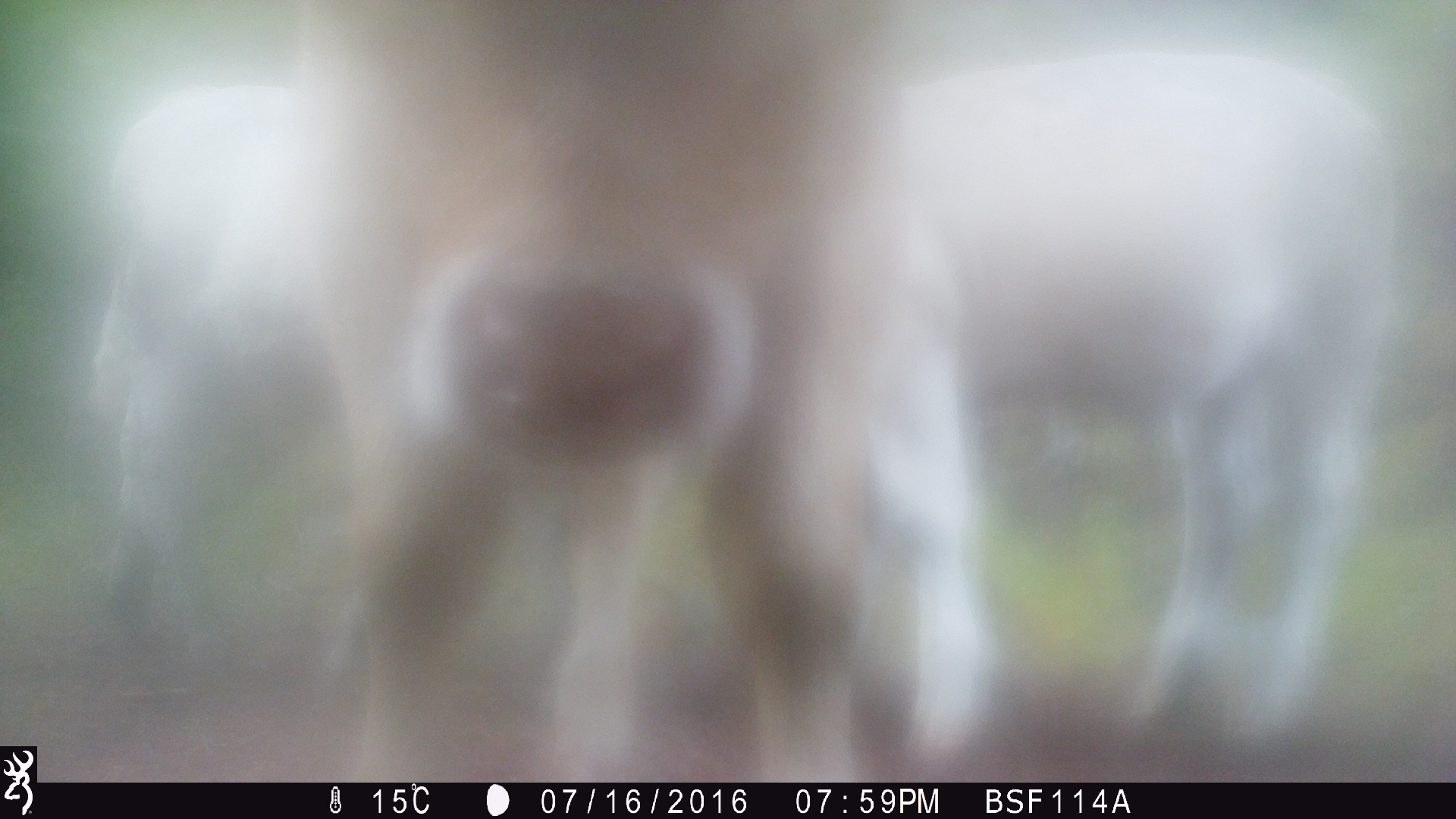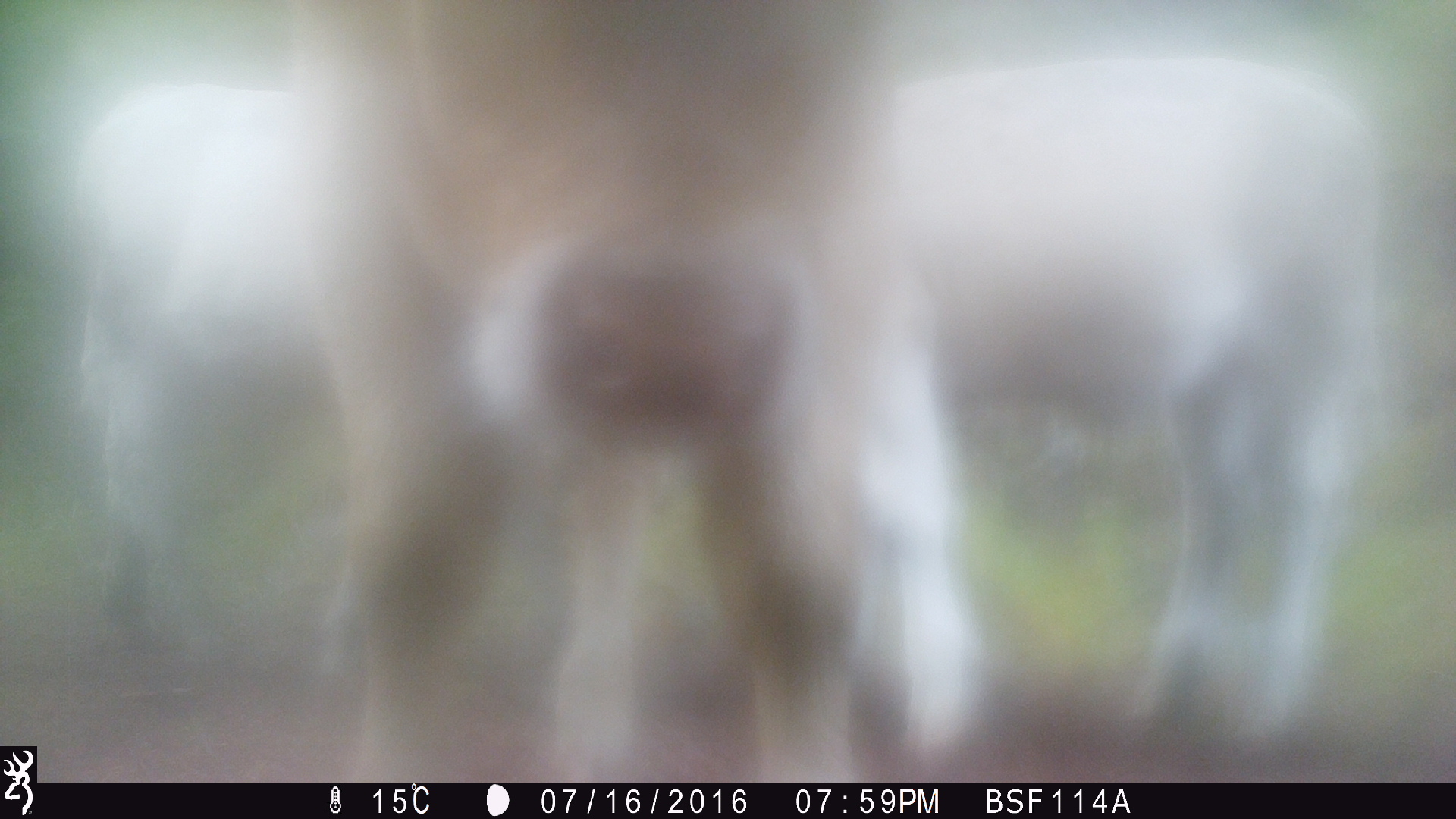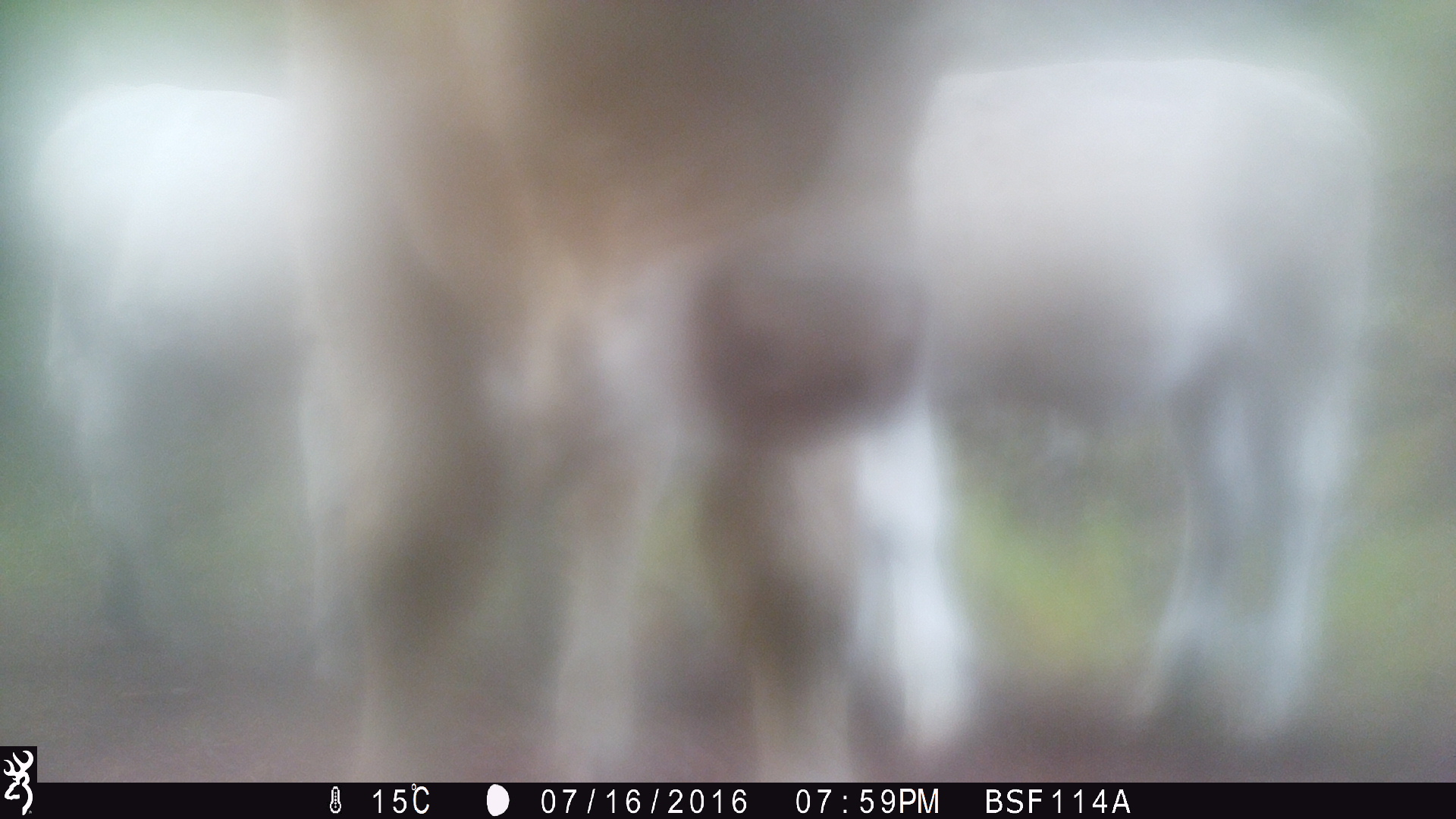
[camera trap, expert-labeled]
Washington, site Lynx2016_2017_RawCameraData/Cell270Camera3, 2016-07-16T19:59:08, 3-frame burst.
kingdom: Animalia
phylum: Chordata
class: Mammalia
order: Artiodactyla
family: Bovidae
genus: Bos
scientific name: Bos taurus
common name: domestic cattle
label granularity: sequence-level